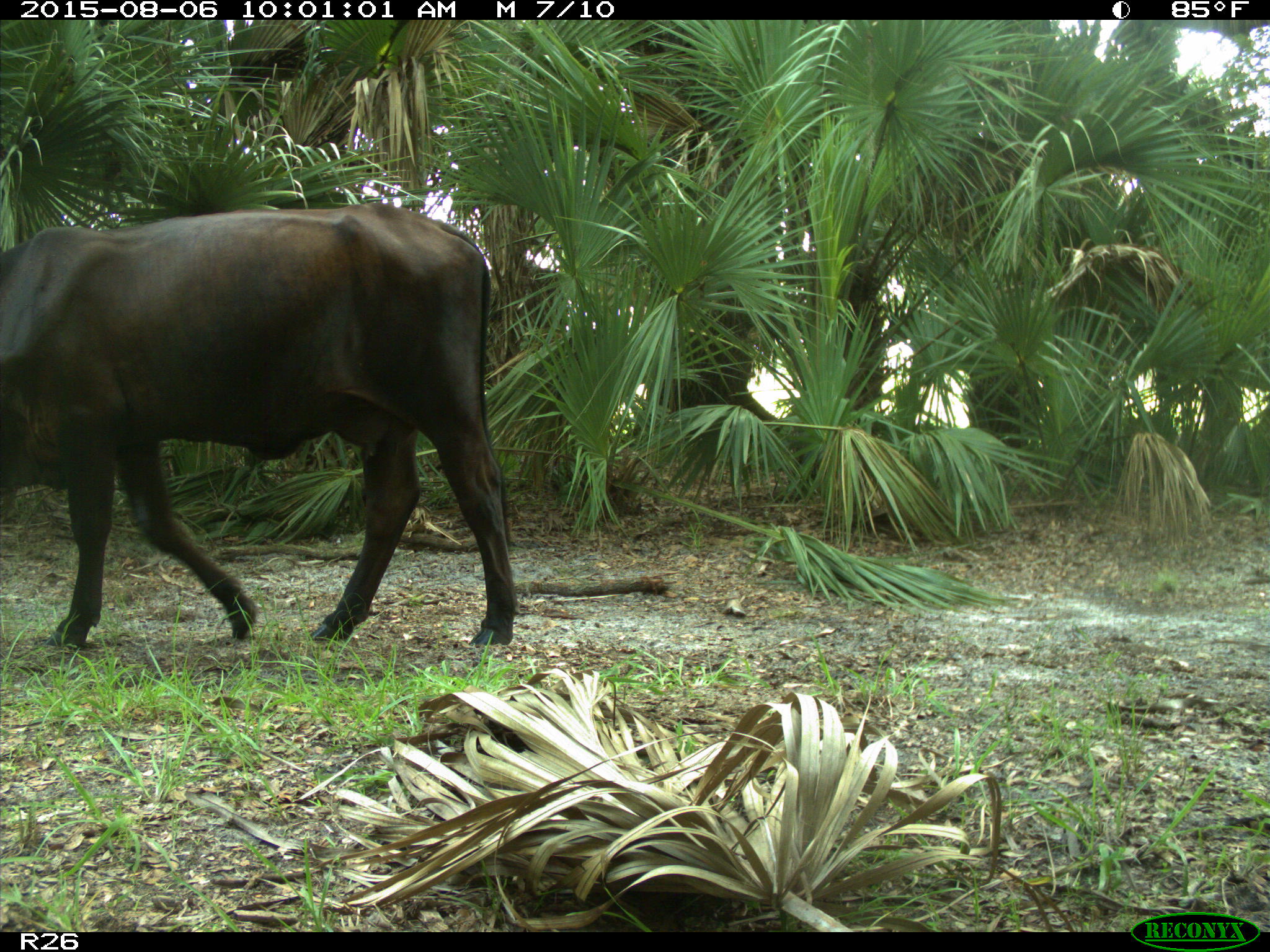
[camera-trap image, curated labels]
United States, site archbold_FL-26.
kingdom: Animalia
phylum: Chordata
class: Mammalia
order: Artiodactyla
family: Bovidae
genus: Bos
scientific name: Bos taurus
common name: domestic cow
Bos taurus (domestic cow).